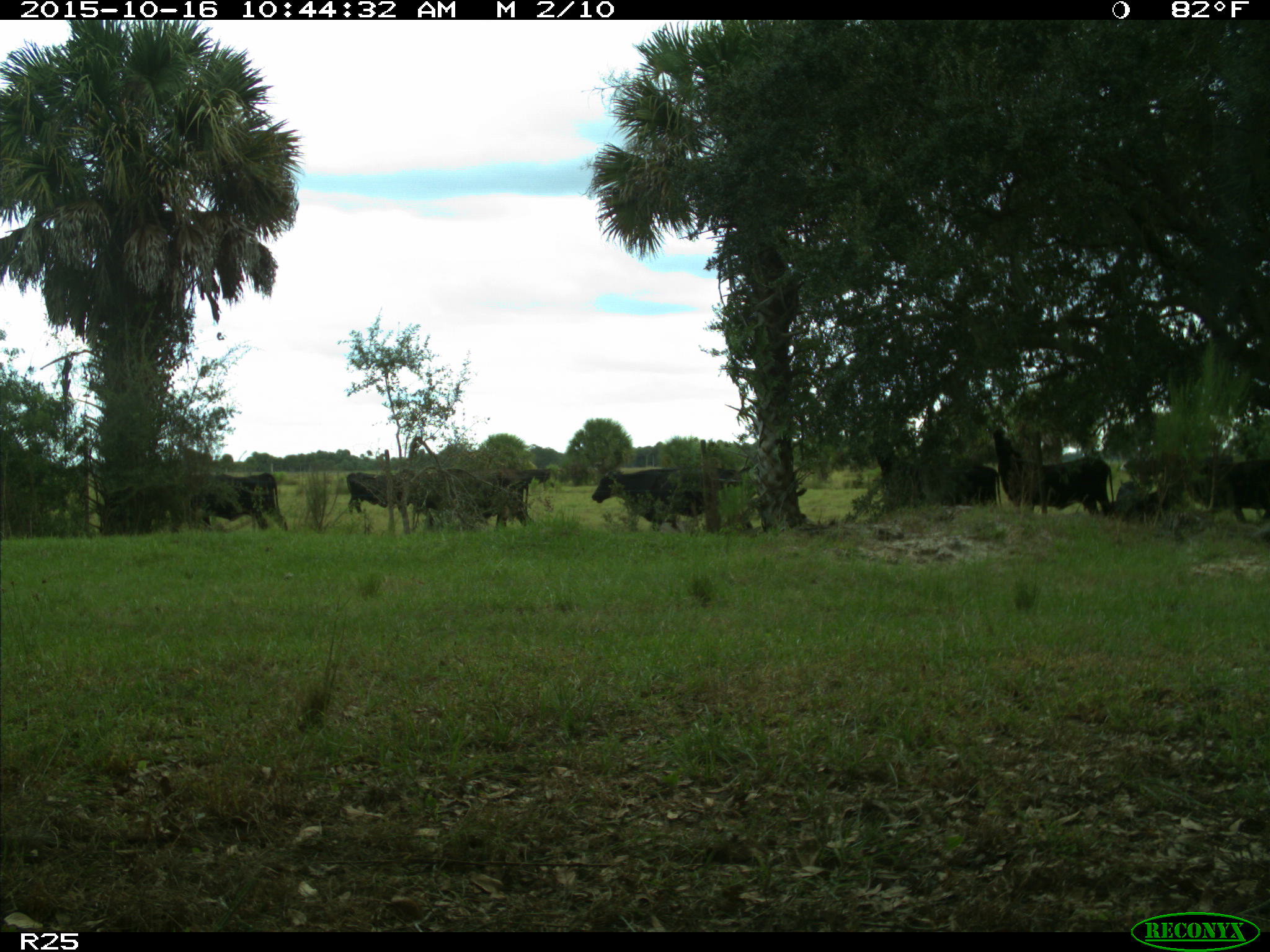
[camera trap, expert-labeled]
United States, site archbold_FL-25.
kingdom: Animalia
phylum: Chordata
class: Mammalia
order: Artiodactyla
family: Bovidae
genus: Bos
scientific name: Bos taurus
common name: domestic cow